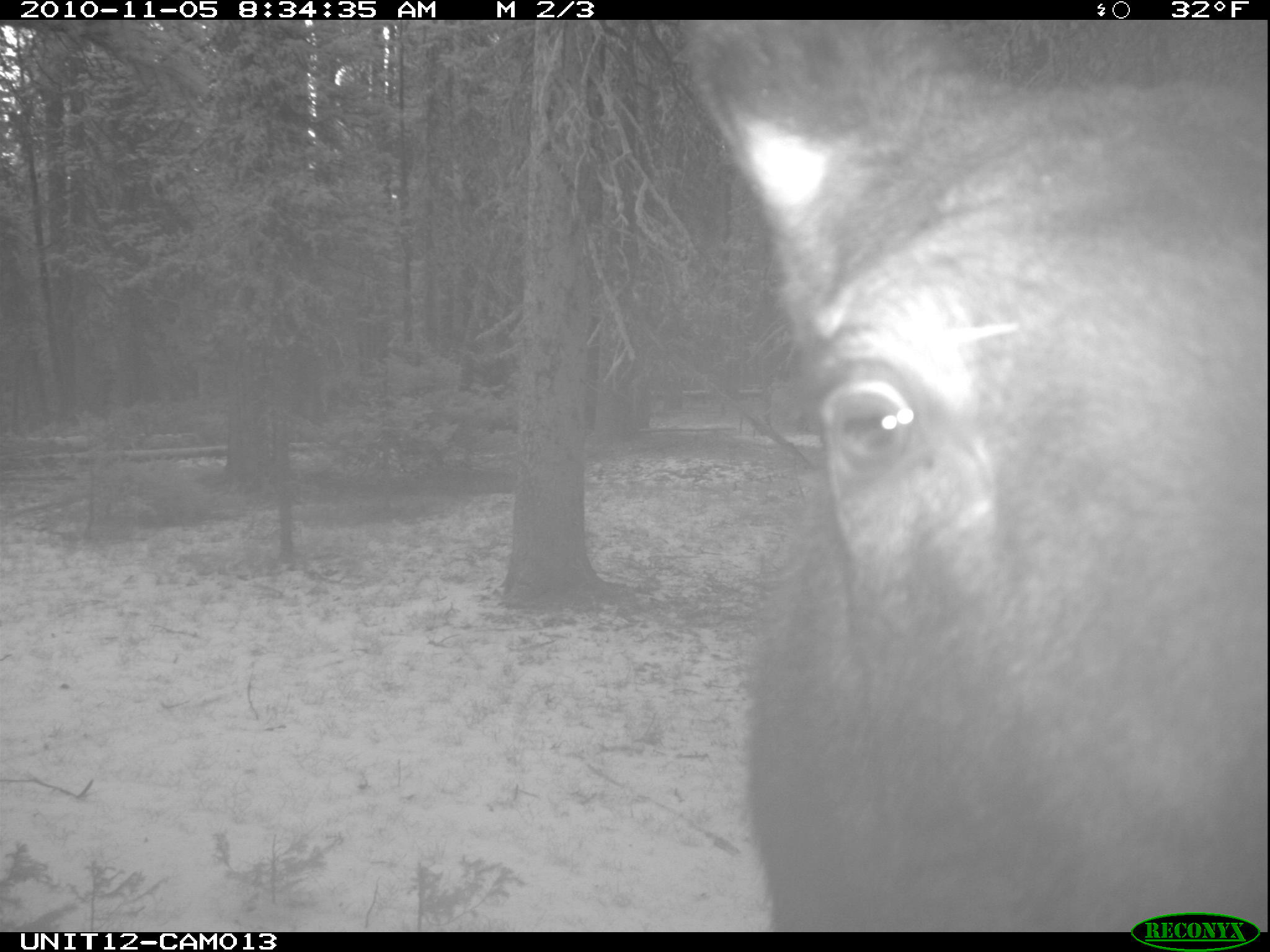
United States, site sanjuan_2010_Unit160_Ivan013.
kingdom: Animalia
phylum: Chordata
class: Mammalia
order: Artiodactyla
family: Cervidae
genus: Alces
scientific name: Alces alces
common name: moose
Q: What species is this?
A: Alces alces (moose).